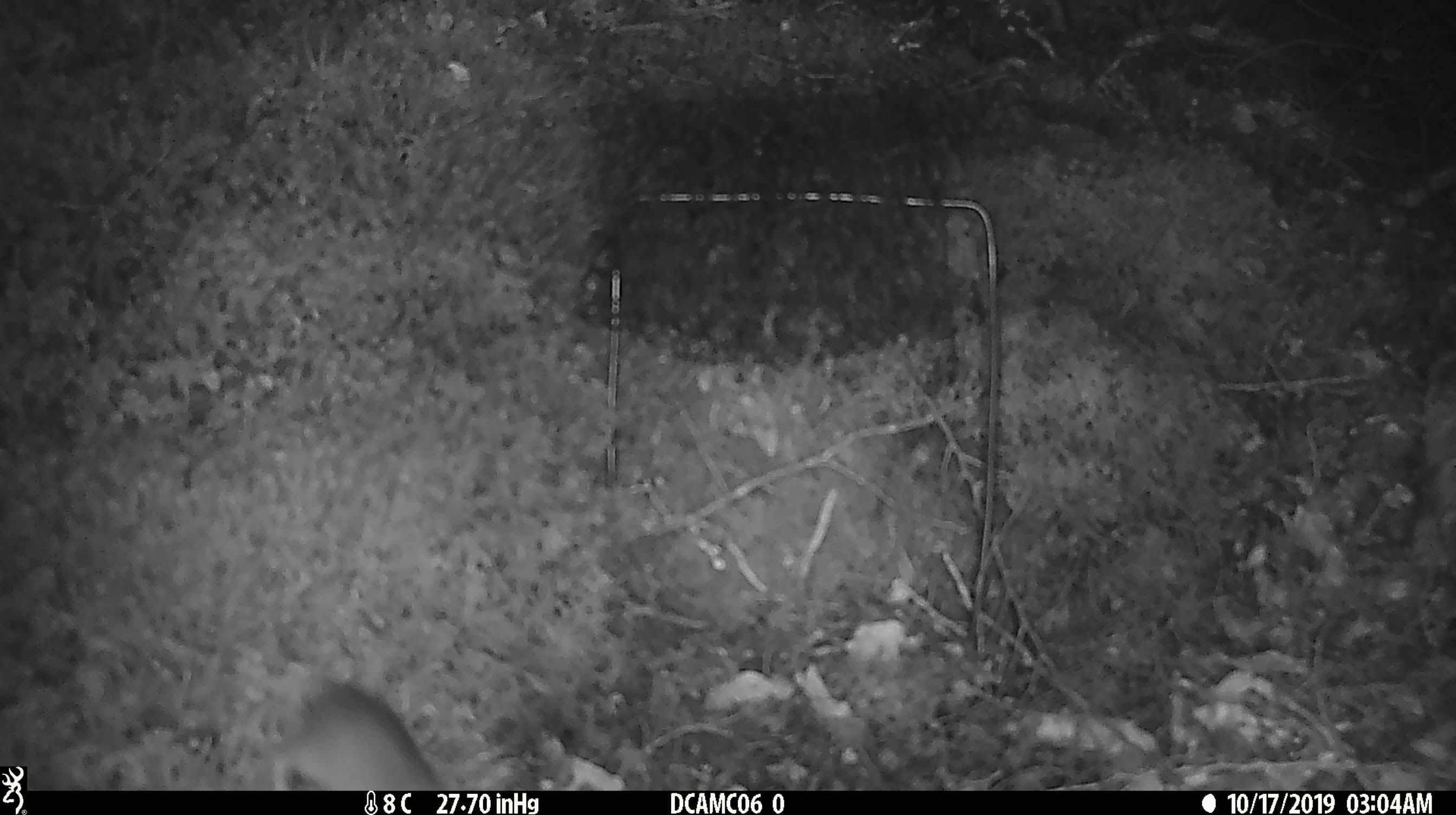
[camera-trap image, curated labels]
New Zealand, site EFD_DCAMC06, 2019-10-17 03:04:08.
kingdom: Animalia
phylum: Chordata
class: Mammalia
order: Rodentia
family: Muridae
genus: Mus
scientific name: Mus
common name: mouse